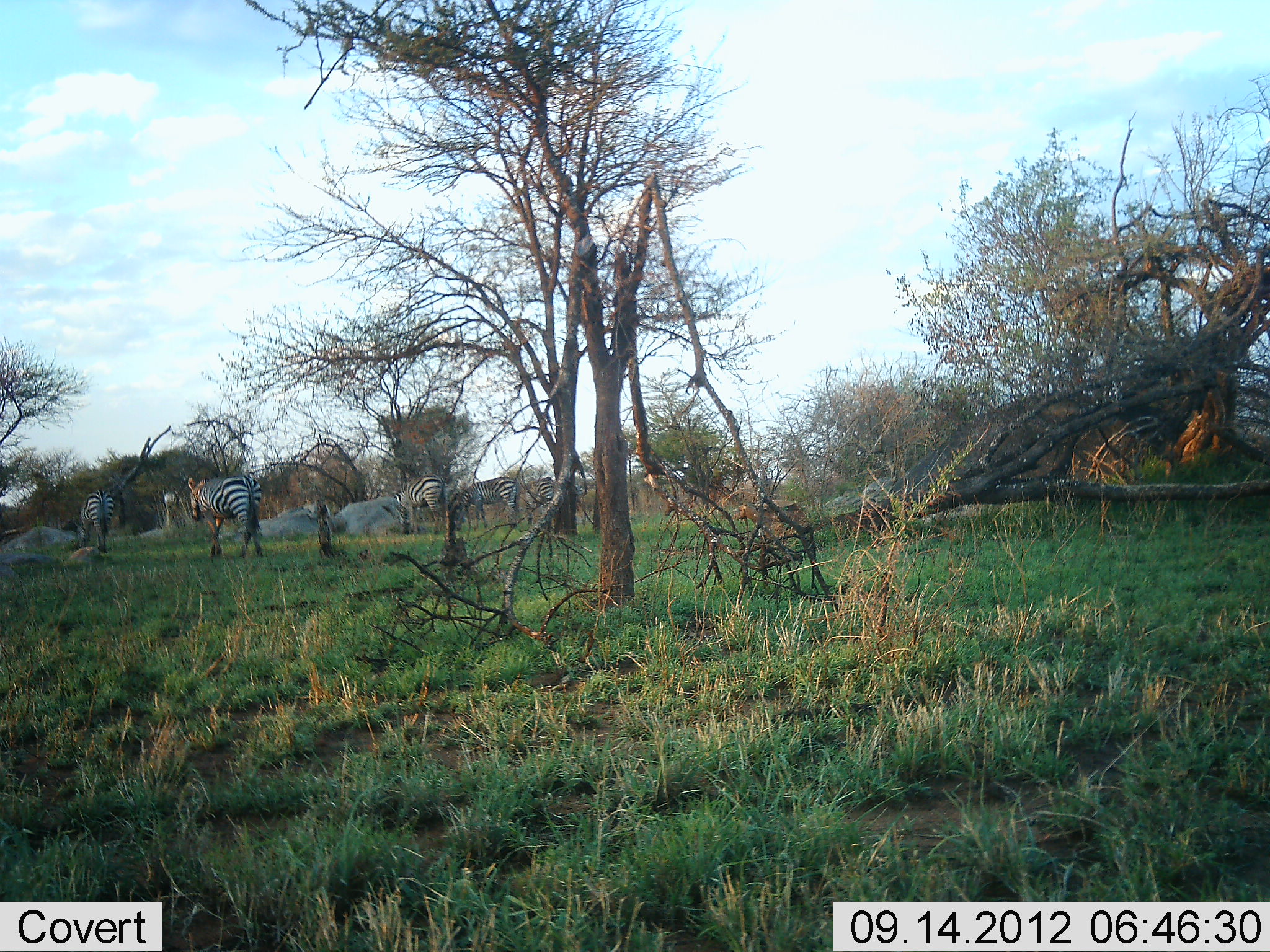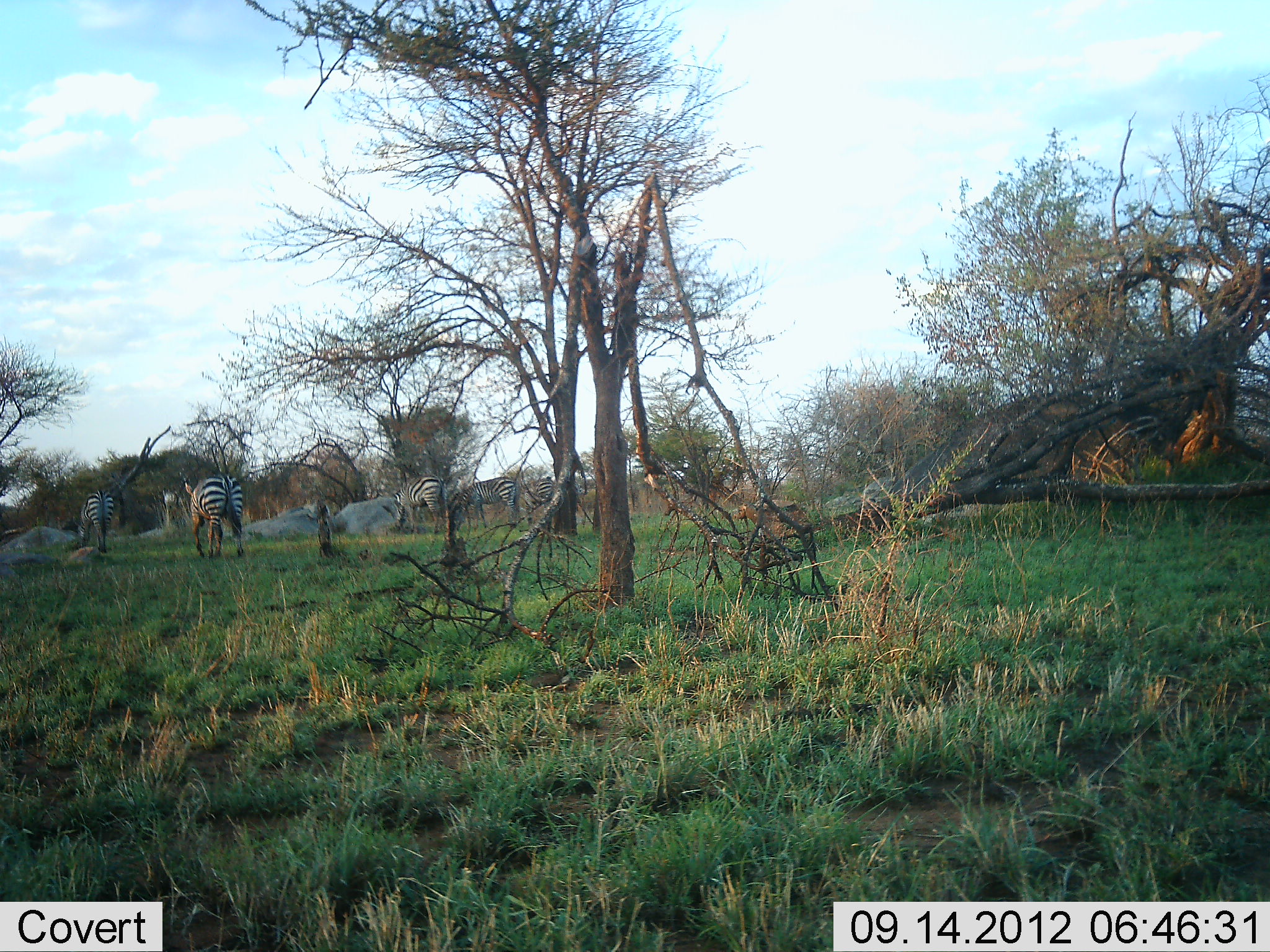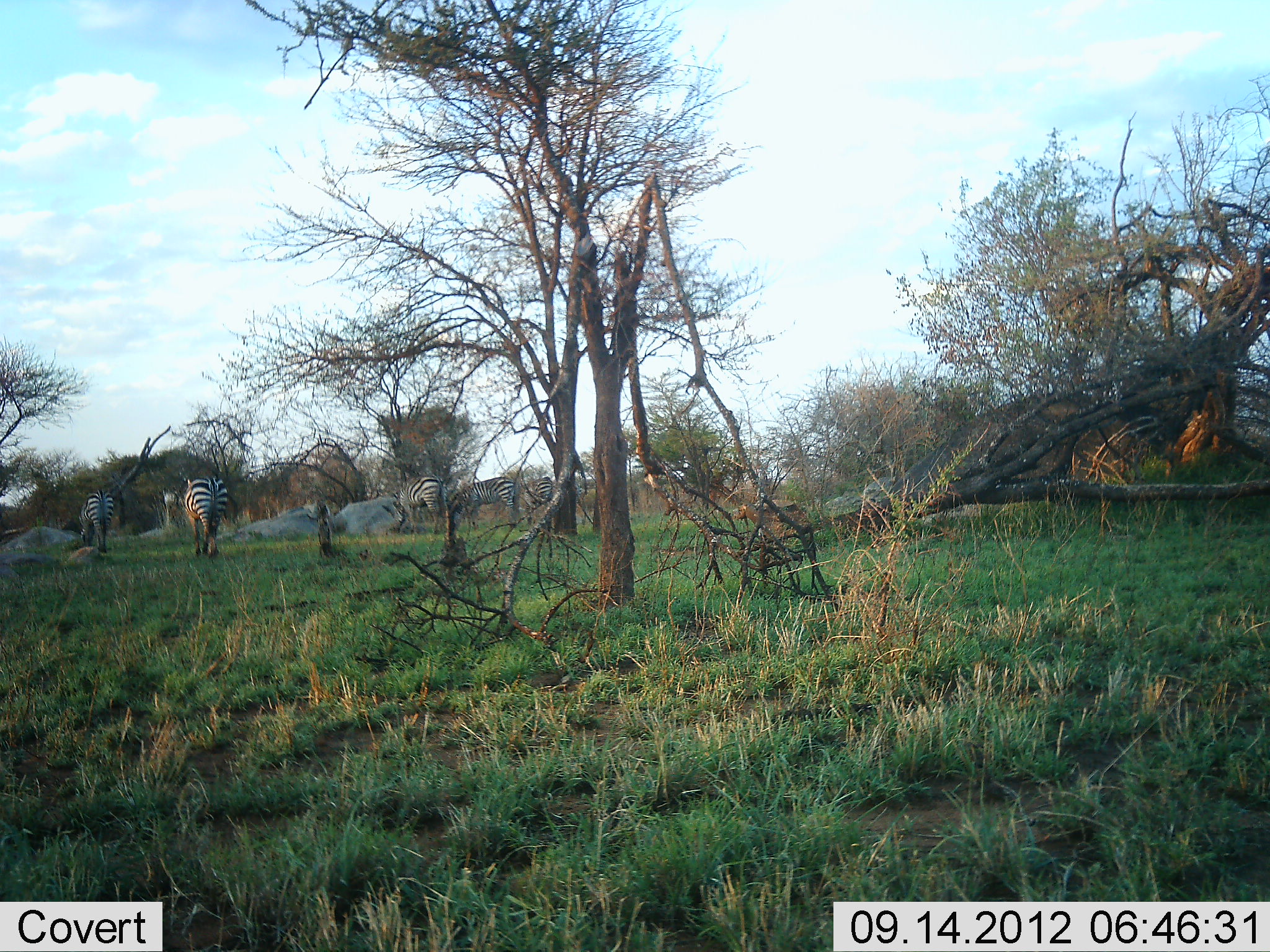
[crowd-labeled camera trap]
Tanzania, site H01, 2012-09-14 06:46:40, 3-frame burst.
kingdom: Animalia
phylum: Chordata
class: Mammalia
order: Perissodactyla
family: Equidae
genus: Equus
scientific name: Equus quagga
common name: plains zebra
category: zebra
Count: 5.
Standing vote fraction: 40%.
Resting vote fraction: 0%.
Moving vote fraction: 70%.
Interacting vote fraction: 0%.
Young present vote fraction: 0%.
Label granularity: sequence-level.